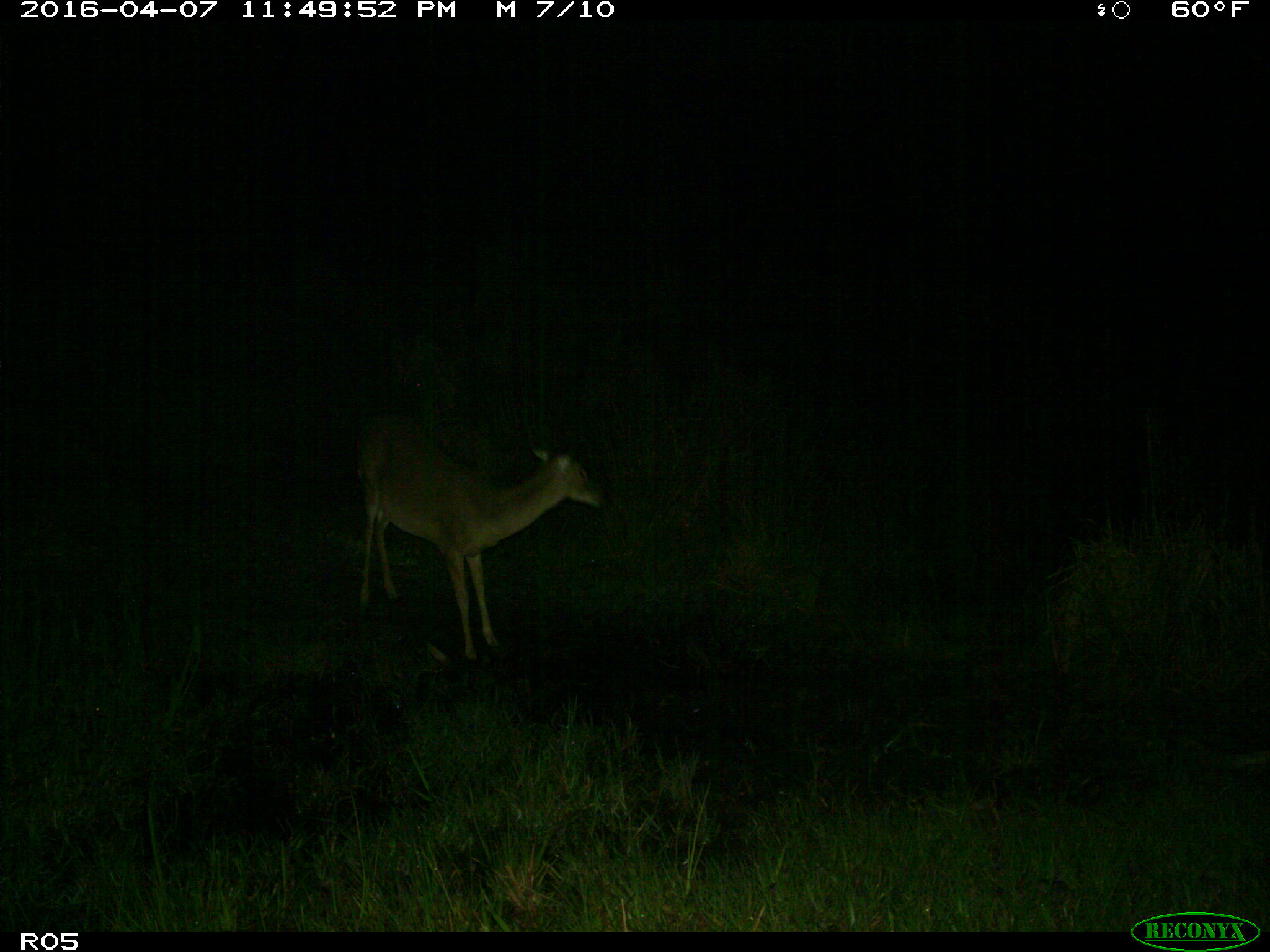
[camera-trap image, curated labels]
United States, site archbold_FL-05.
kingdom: Animalia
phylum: Chordata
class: Mammalia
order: Artiodactyla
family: Cervidae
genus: Odocoileus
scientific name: Odocoileus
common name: deer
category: unidentified deer